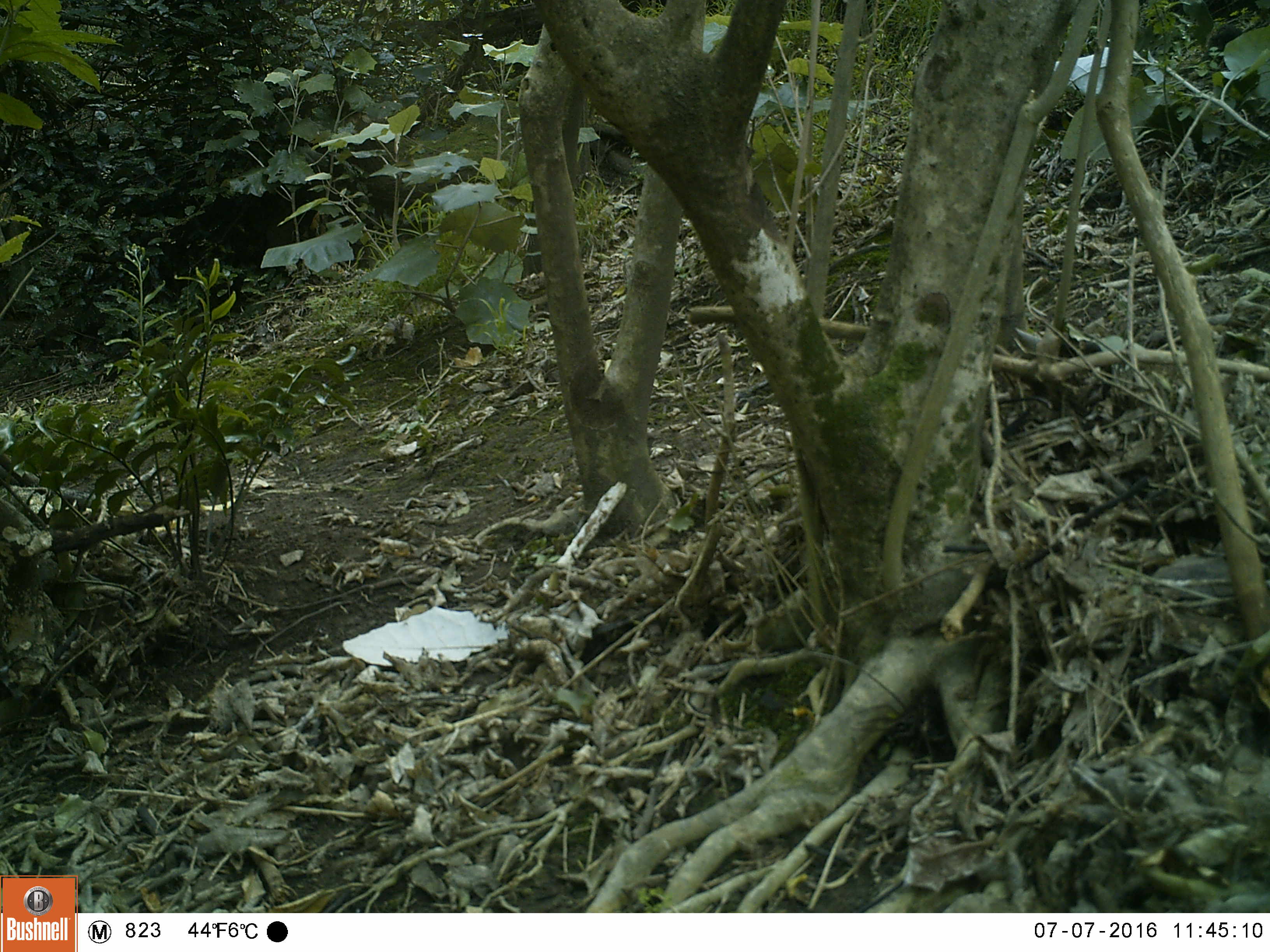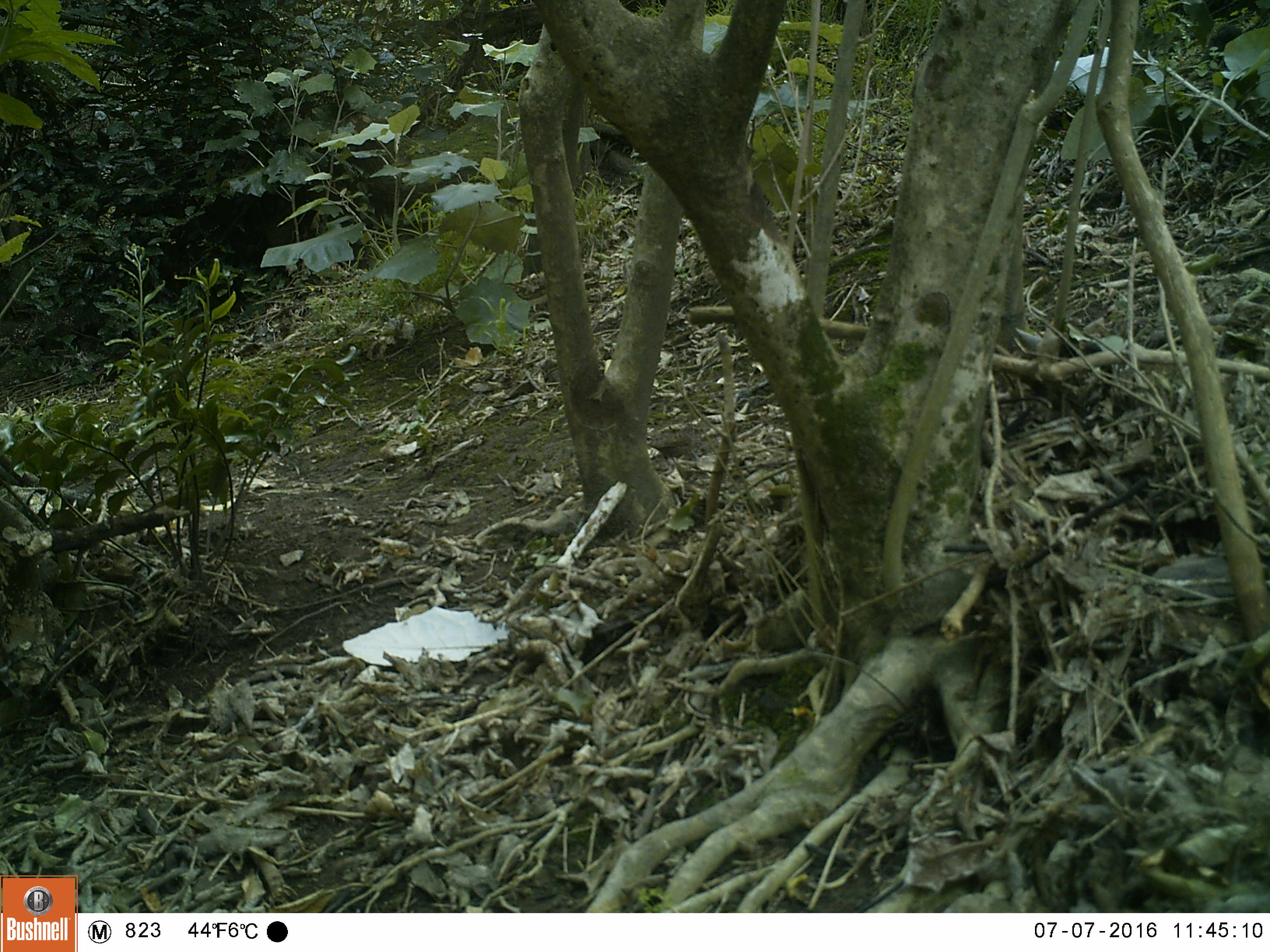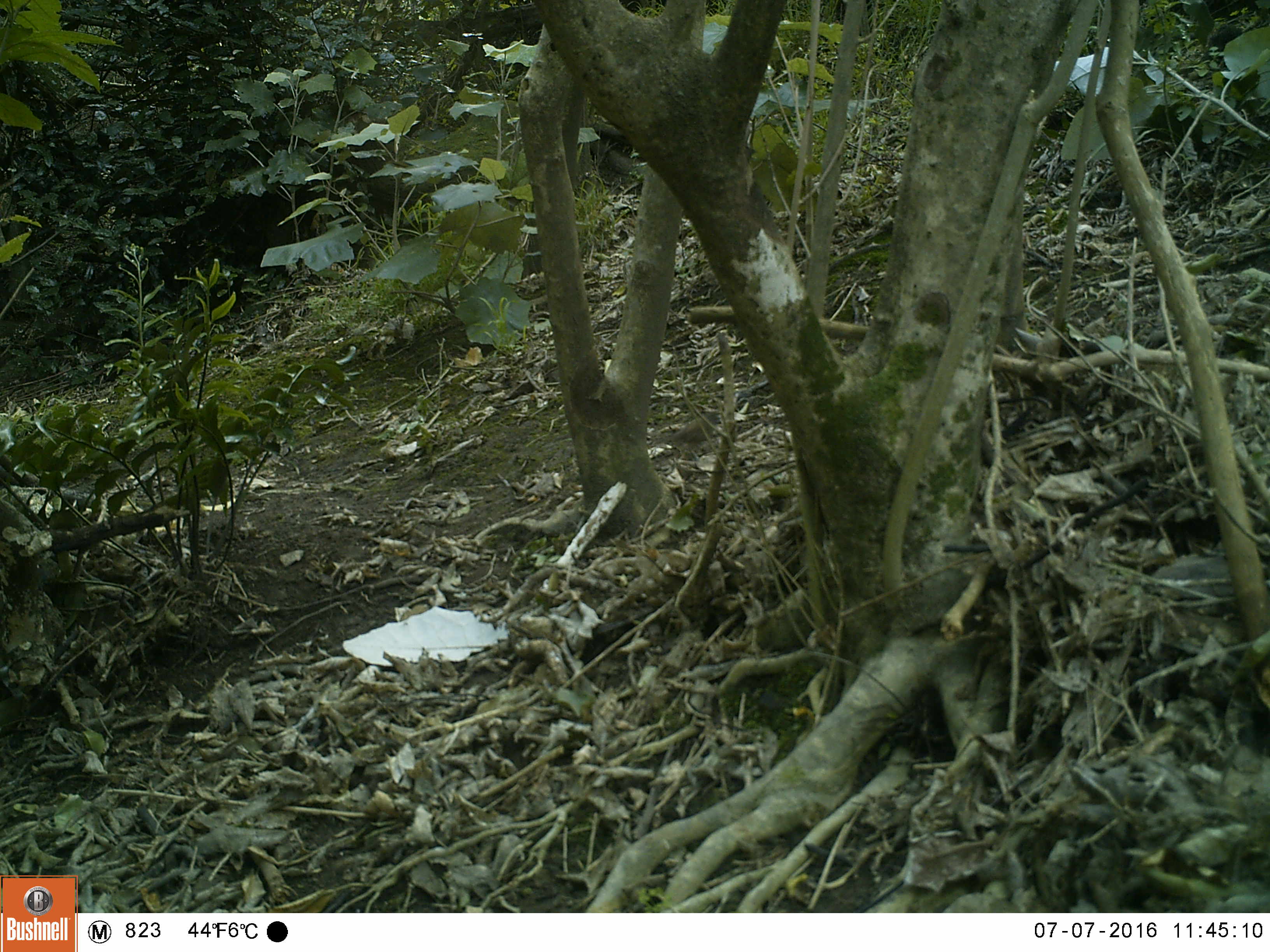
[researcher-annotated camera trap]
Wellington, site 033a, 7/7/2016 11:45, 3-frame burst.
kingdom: Animalia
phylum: Chordata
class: Aves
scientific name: Aves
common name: bird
Bird (Aves).